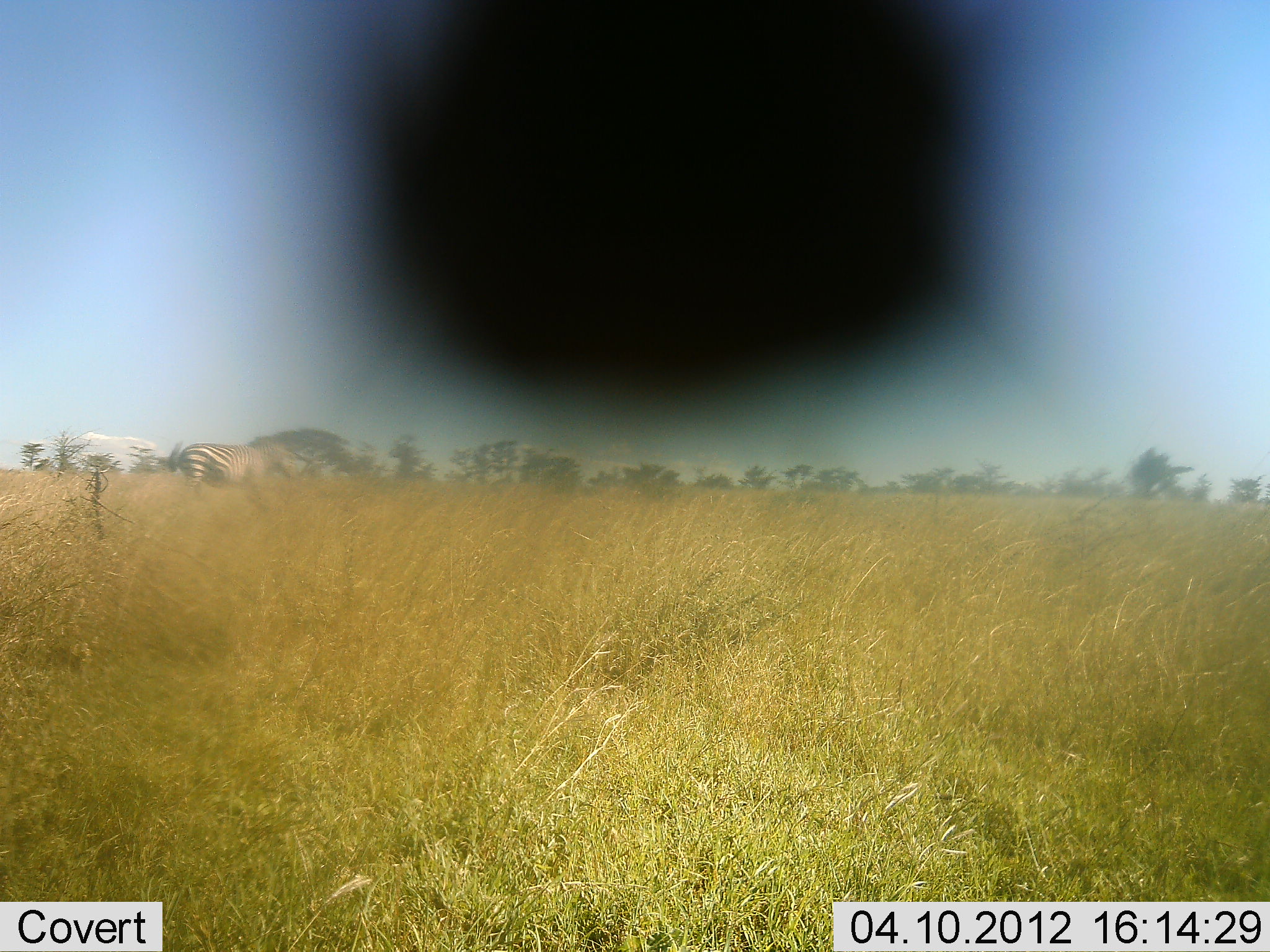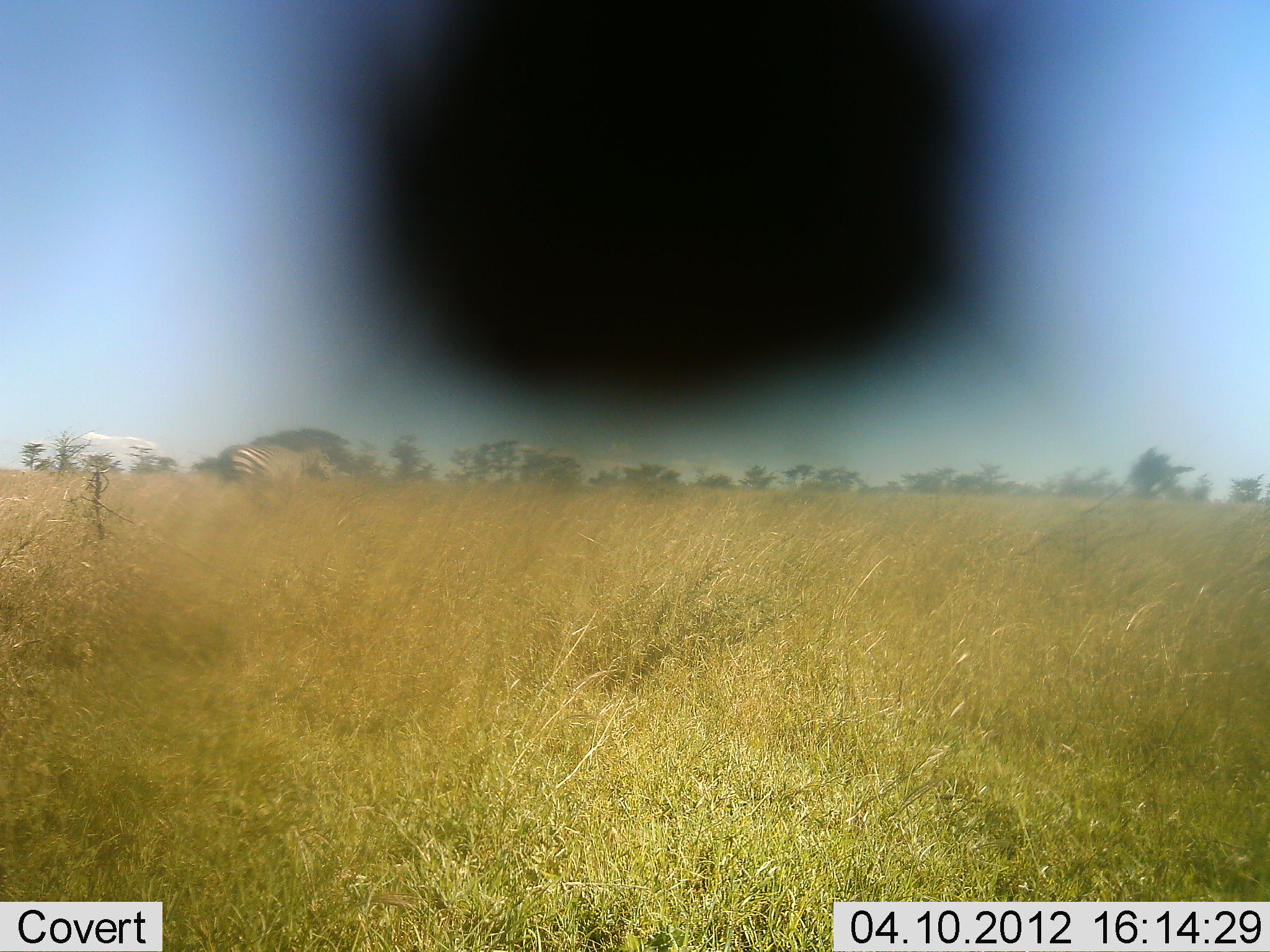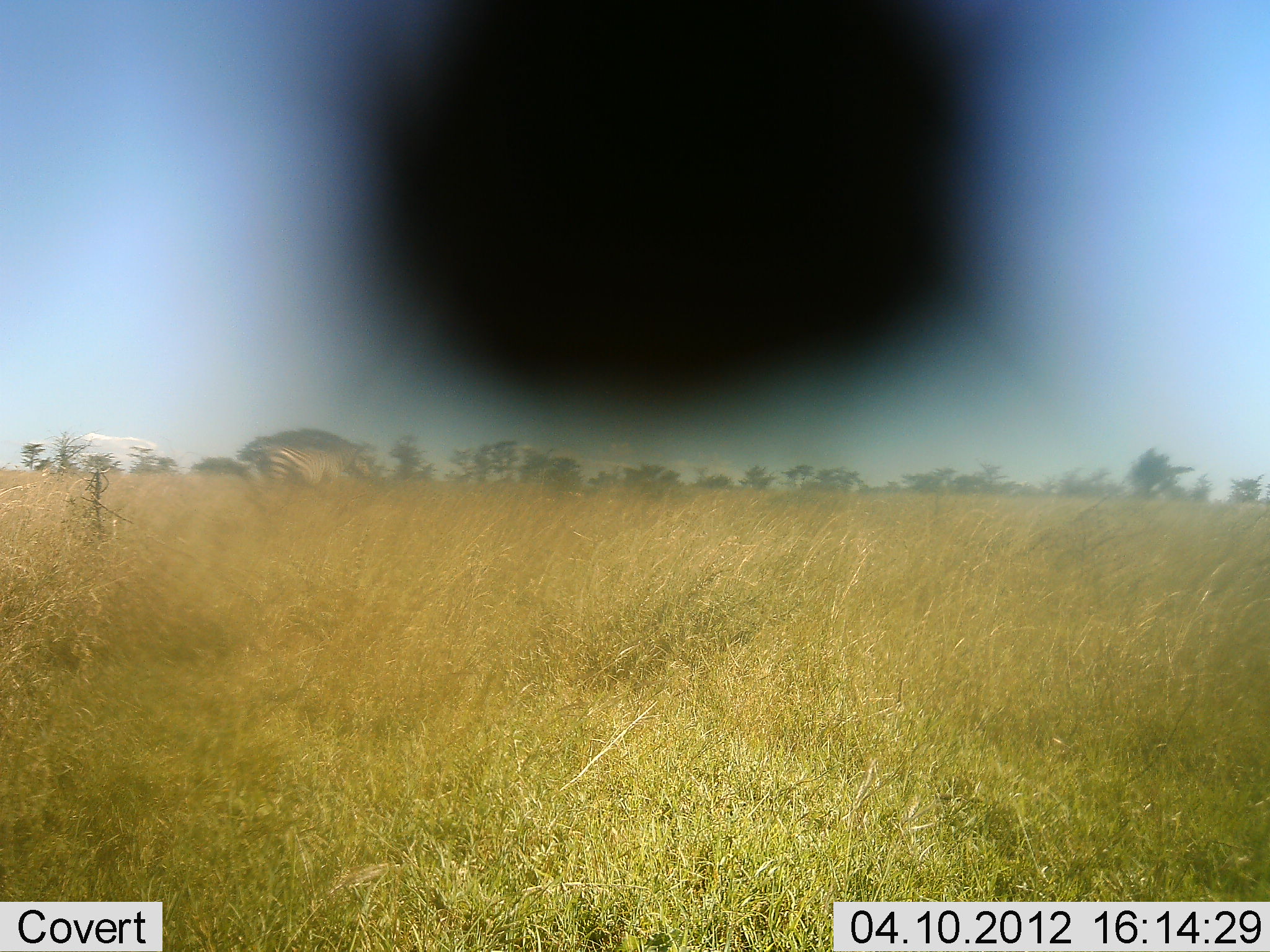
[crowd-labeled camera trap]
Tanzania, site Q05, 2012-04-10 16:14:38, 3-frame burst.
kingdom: Animalia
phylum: Chordata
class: Mammalia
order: Perissodactyla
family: Equidae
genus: Equus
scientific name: Equus quagga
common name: plains zebra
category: zebra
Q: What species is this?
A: Zebra (plains zebra) (Equus quagga).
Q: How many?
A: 1.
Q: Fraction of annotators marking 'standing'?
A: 8%.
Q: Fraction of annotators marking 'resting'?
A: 0%.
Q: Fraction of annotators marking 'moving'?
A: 100%.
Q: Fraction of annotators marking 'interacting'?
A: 0%.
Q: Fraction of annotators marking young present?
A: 0%.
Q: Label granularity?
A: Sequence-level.